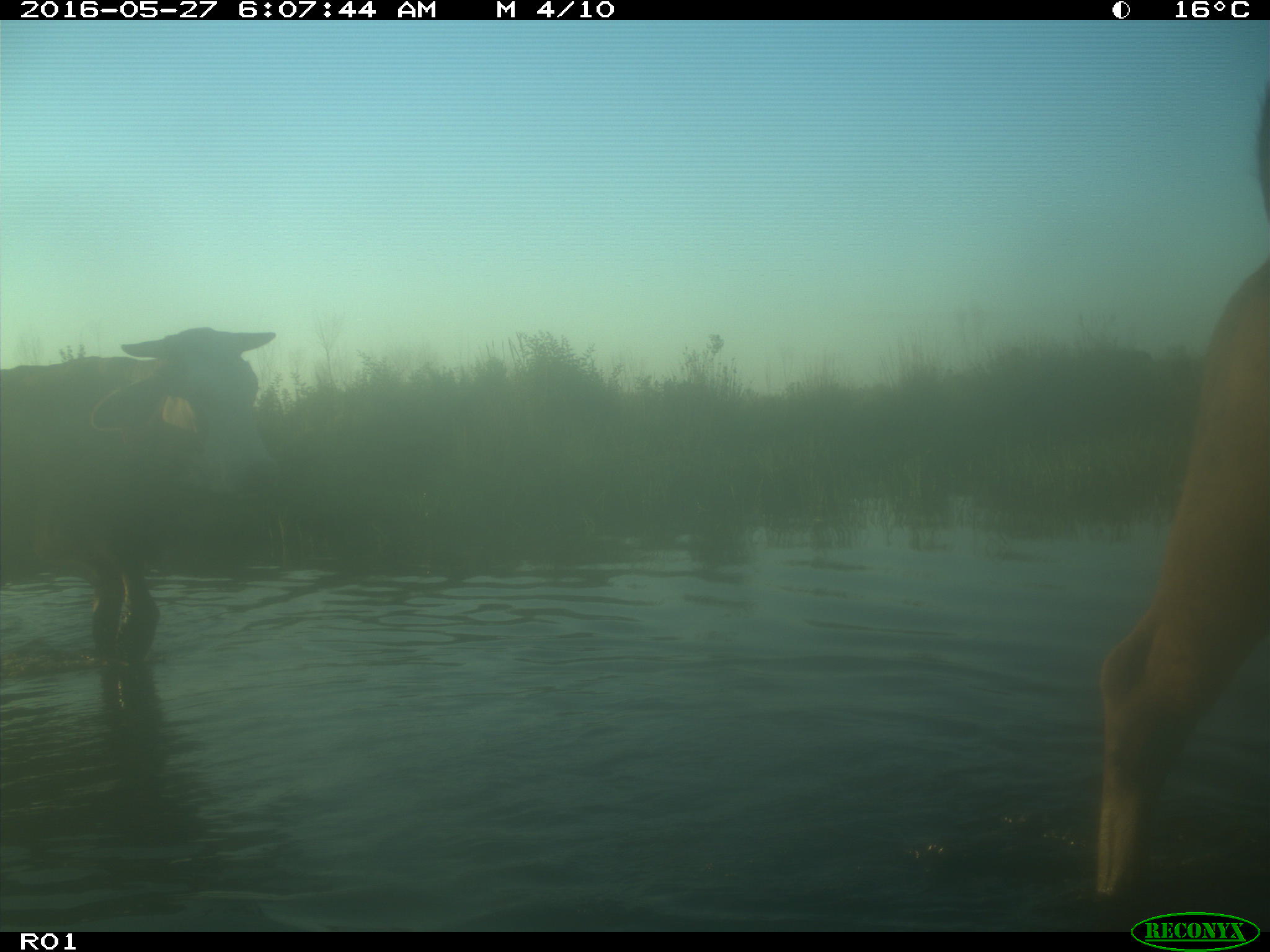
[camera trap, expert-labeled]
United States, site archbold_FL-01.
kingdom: Animalia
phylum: Chordata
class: Mammalia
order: Artiodactyla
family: Bovidae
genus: Bos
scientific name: Bos taurus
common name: domestic cow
Bos taurus (domestic cow).